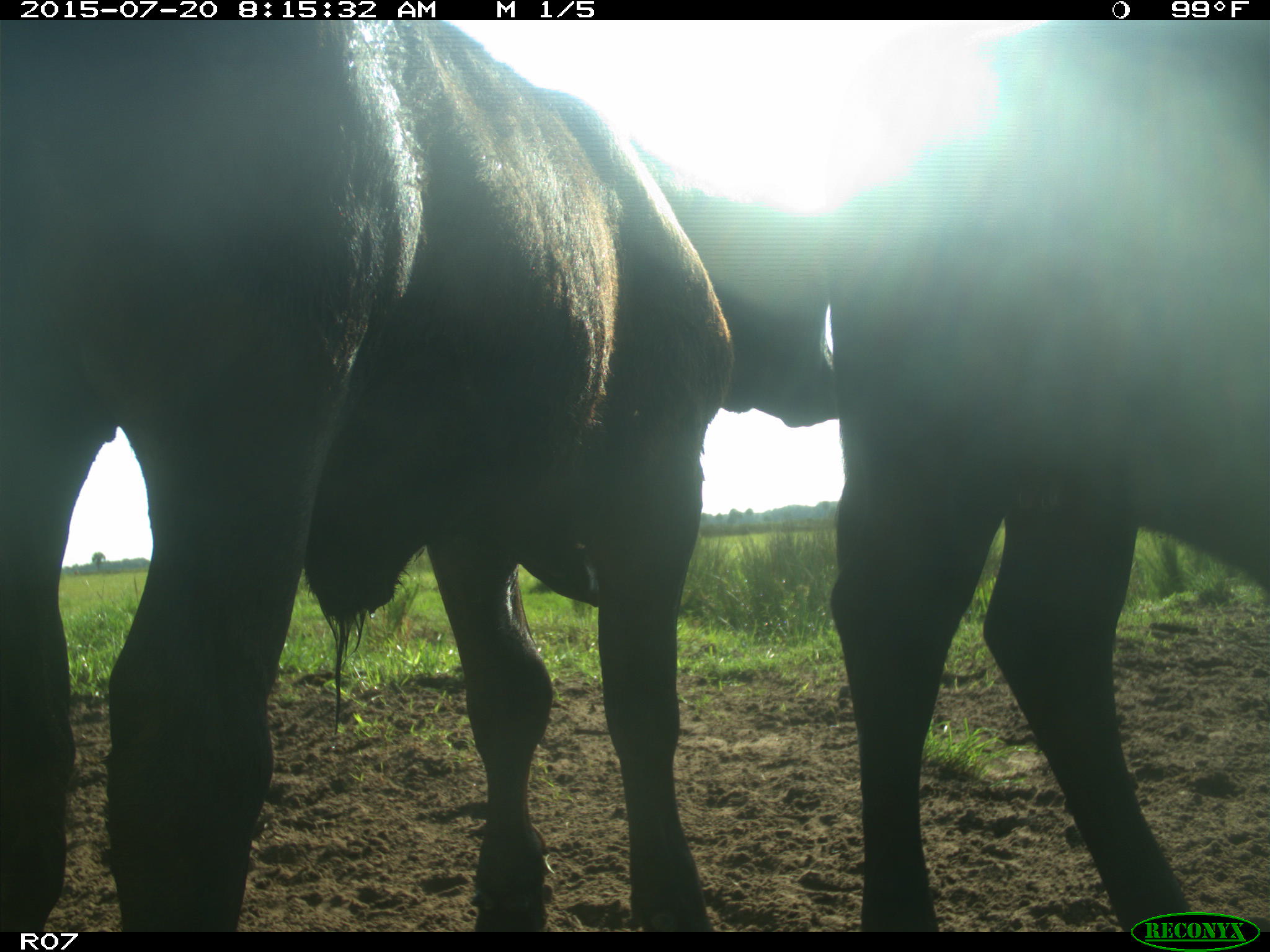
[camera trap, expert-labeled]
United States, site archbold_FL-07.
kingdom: Animalia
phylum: Chordata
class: Mammalia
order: Artiodactyla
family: Bovidae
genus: Bos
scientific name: Bos taurus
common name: domestic cow